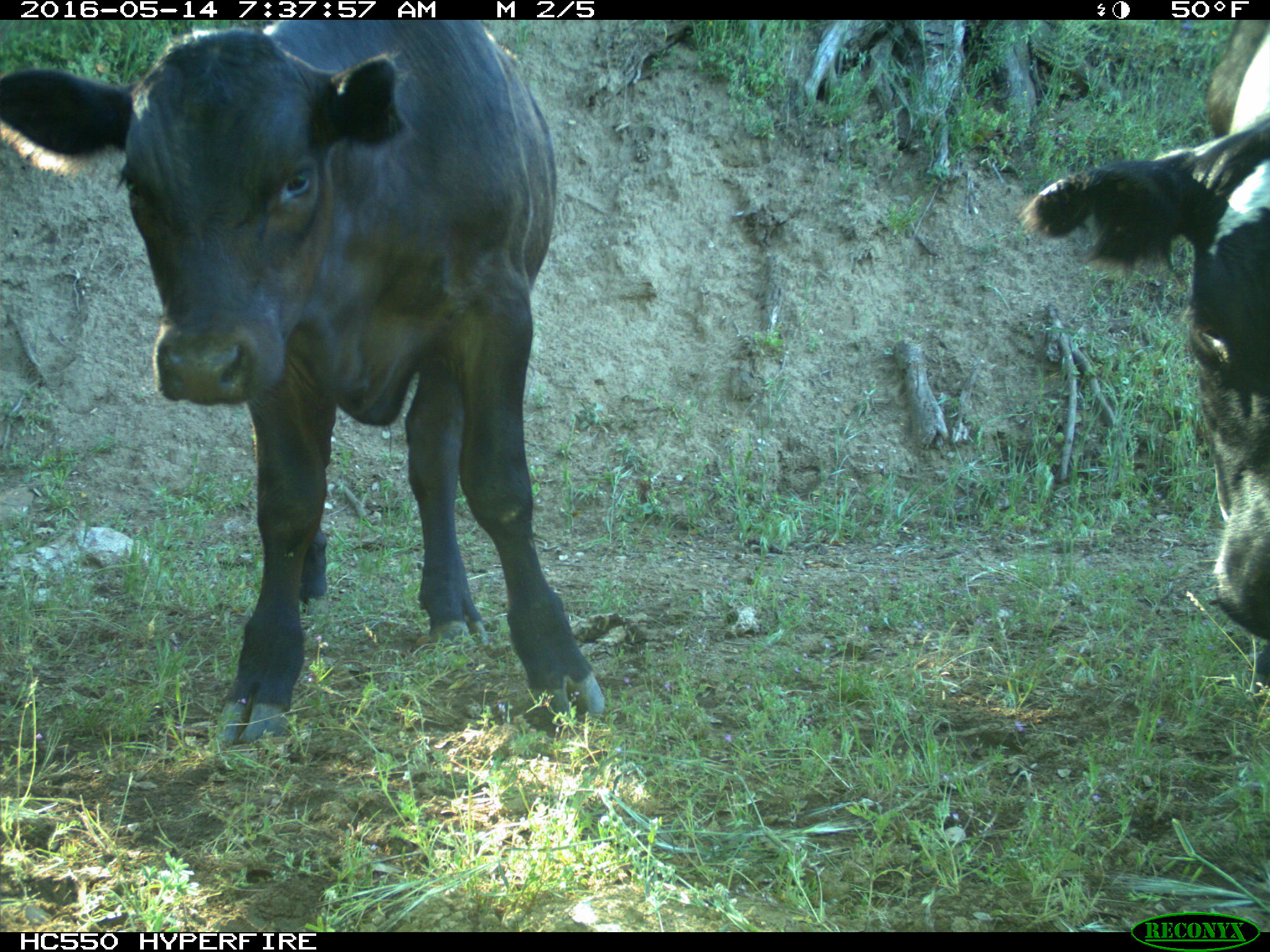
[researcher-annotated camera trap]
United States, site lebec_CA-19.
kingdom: Animalia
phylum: Chordata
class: Mammalia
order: Artiodactyla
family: Bovidae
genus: Bos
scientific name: Bos taurus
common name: domestic cow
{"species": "Bos taurus (domestic cow)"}